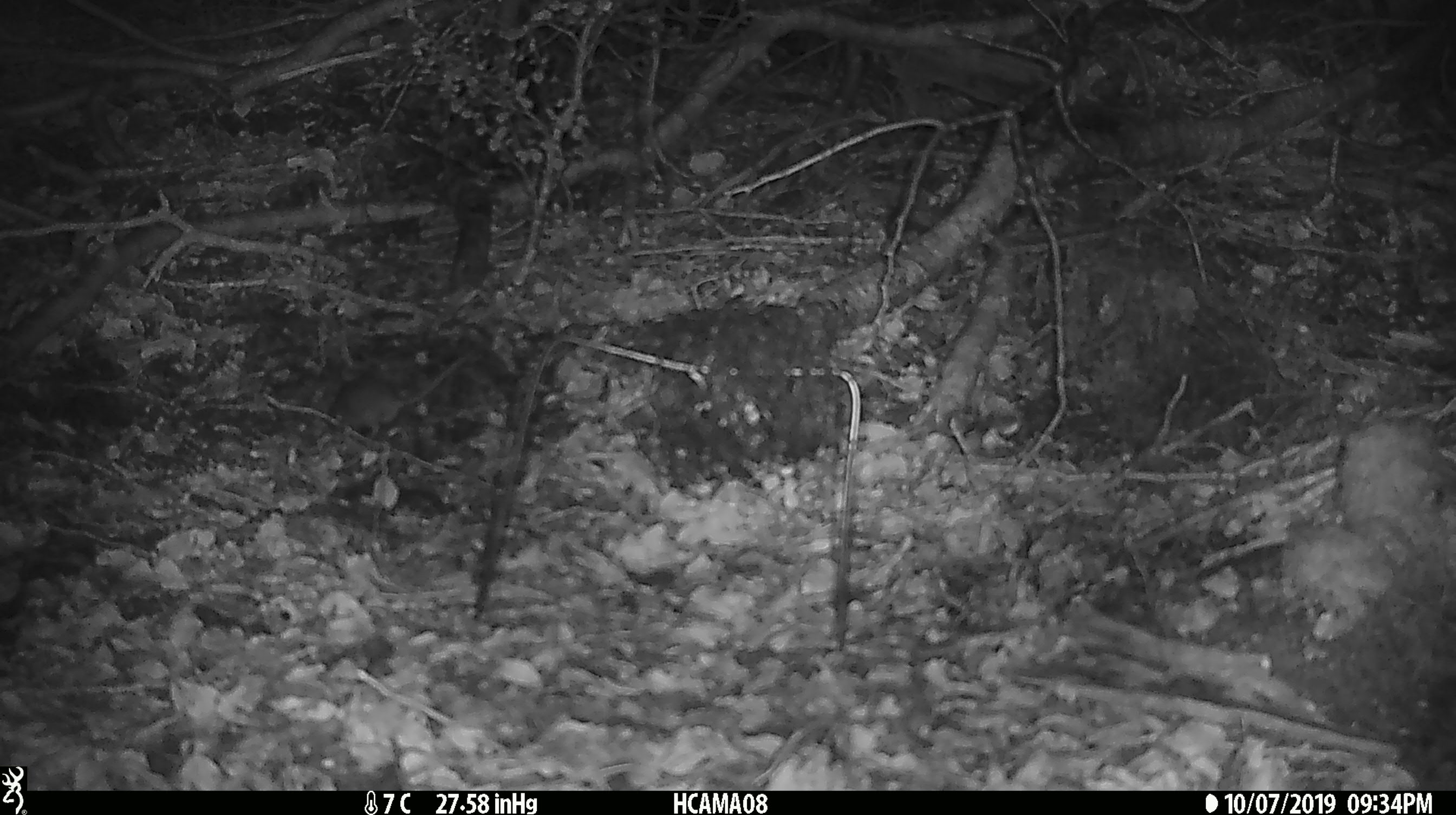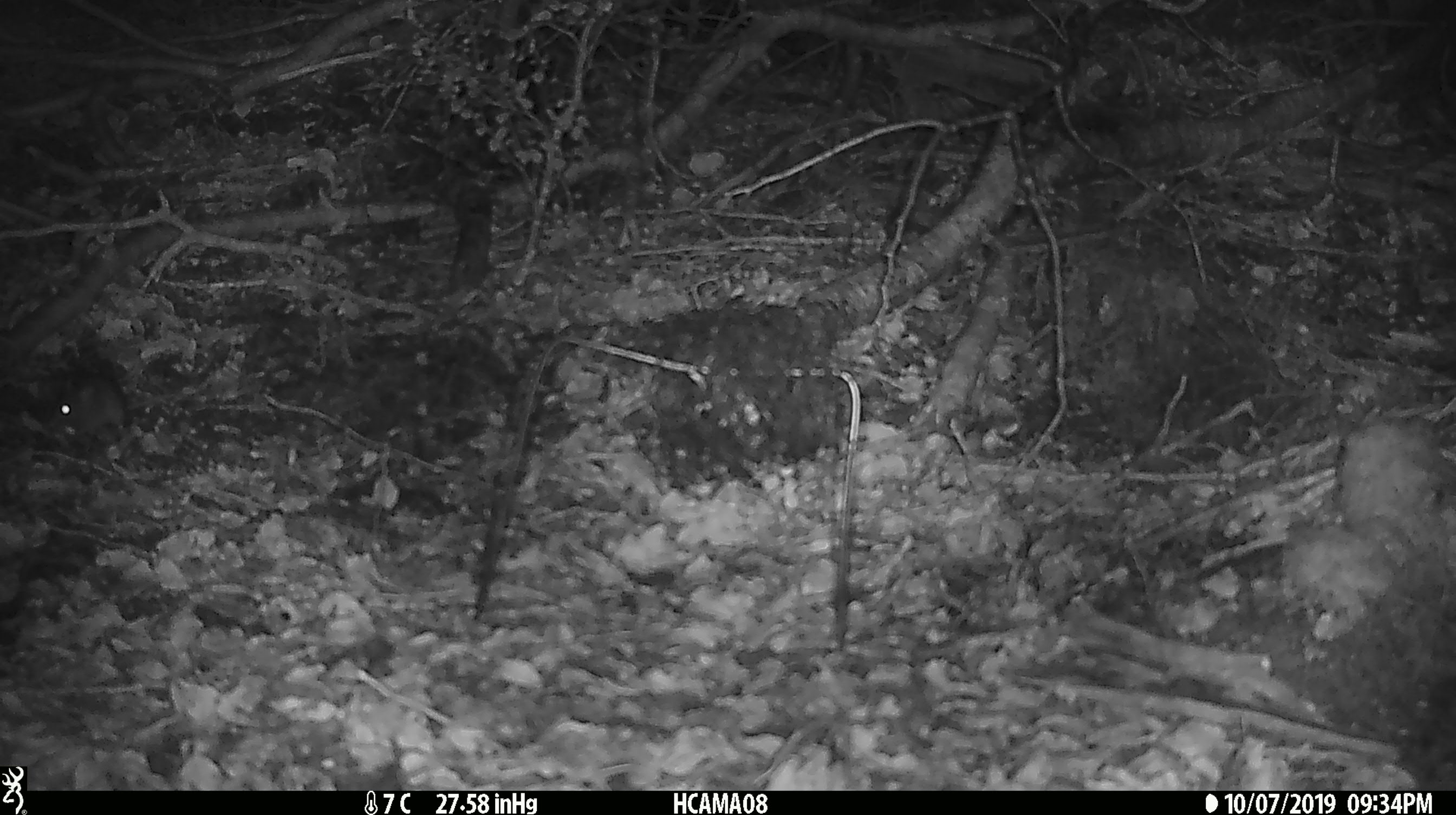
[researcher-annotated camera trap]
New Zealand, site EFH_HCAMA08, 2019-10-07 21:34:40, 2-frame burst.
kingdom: Animalia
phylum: Chordata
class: Mammalia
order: Rodentia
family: Muridae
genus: Mus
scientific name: Mus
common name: mouse